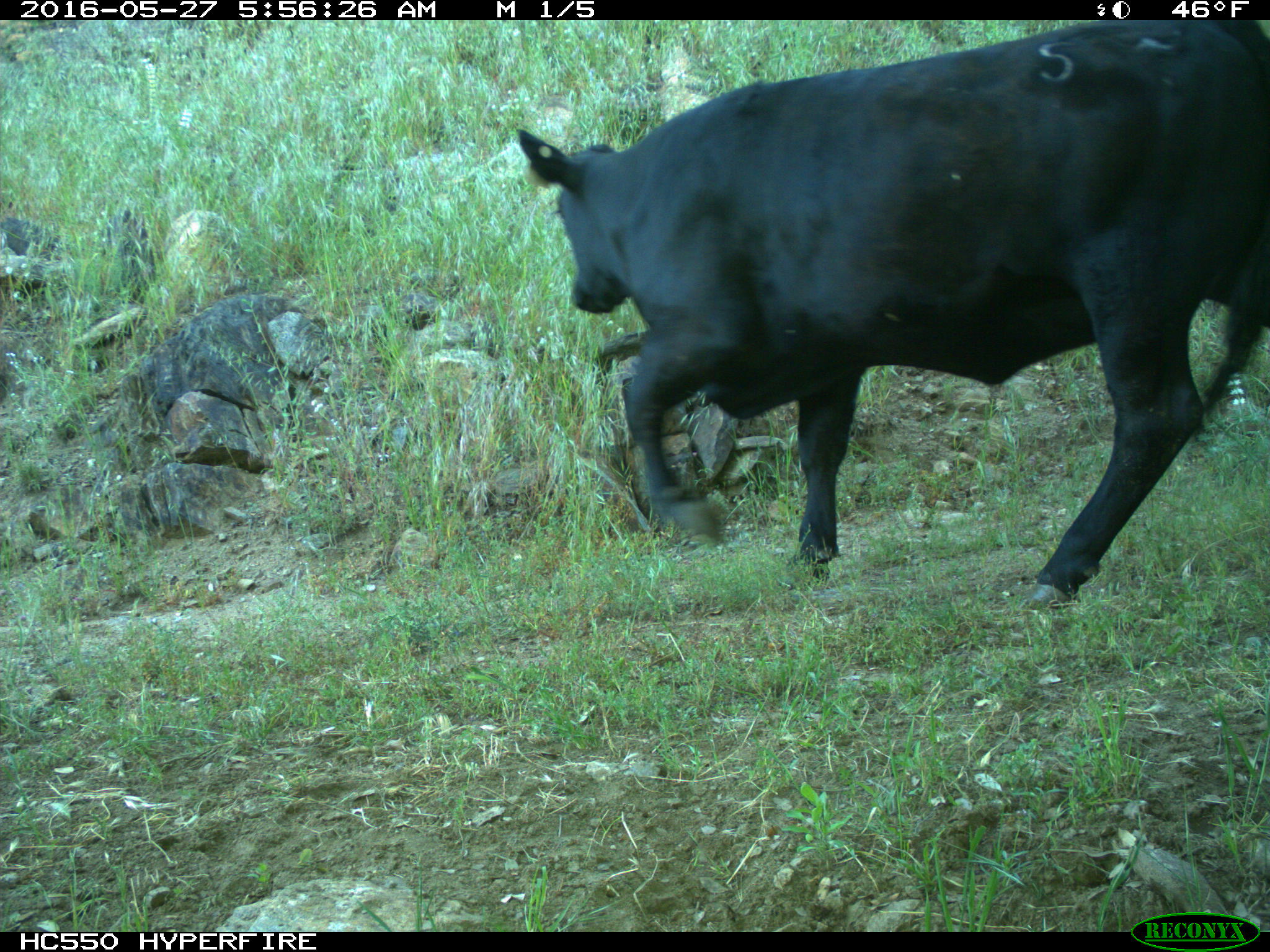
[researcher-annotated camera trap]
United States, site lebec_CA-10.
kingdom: Animalia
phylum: Chordata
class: Mammalia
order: Artiodactyla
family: Bovidae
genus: Bos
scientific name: Bos taurus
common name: domestic cow